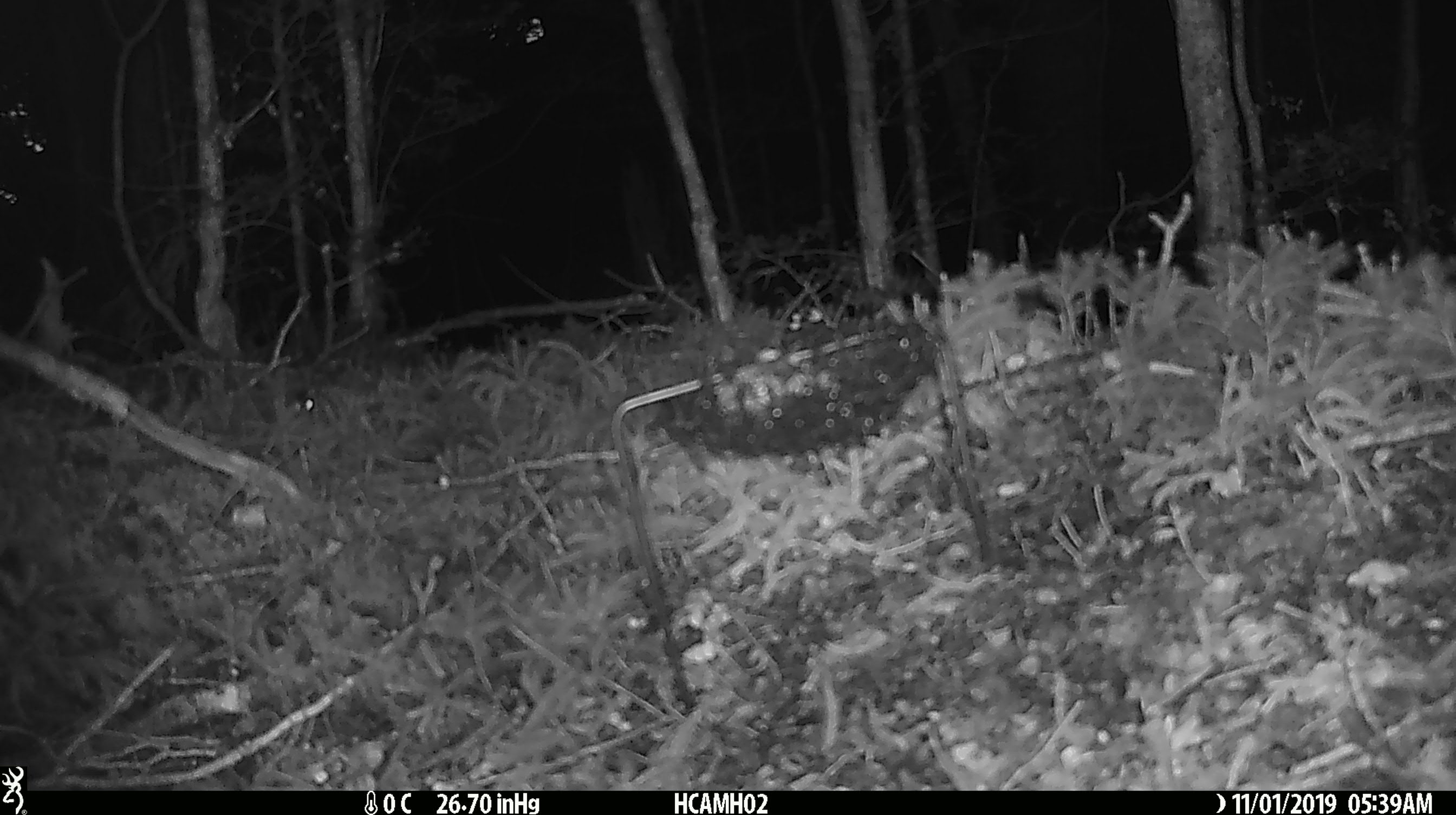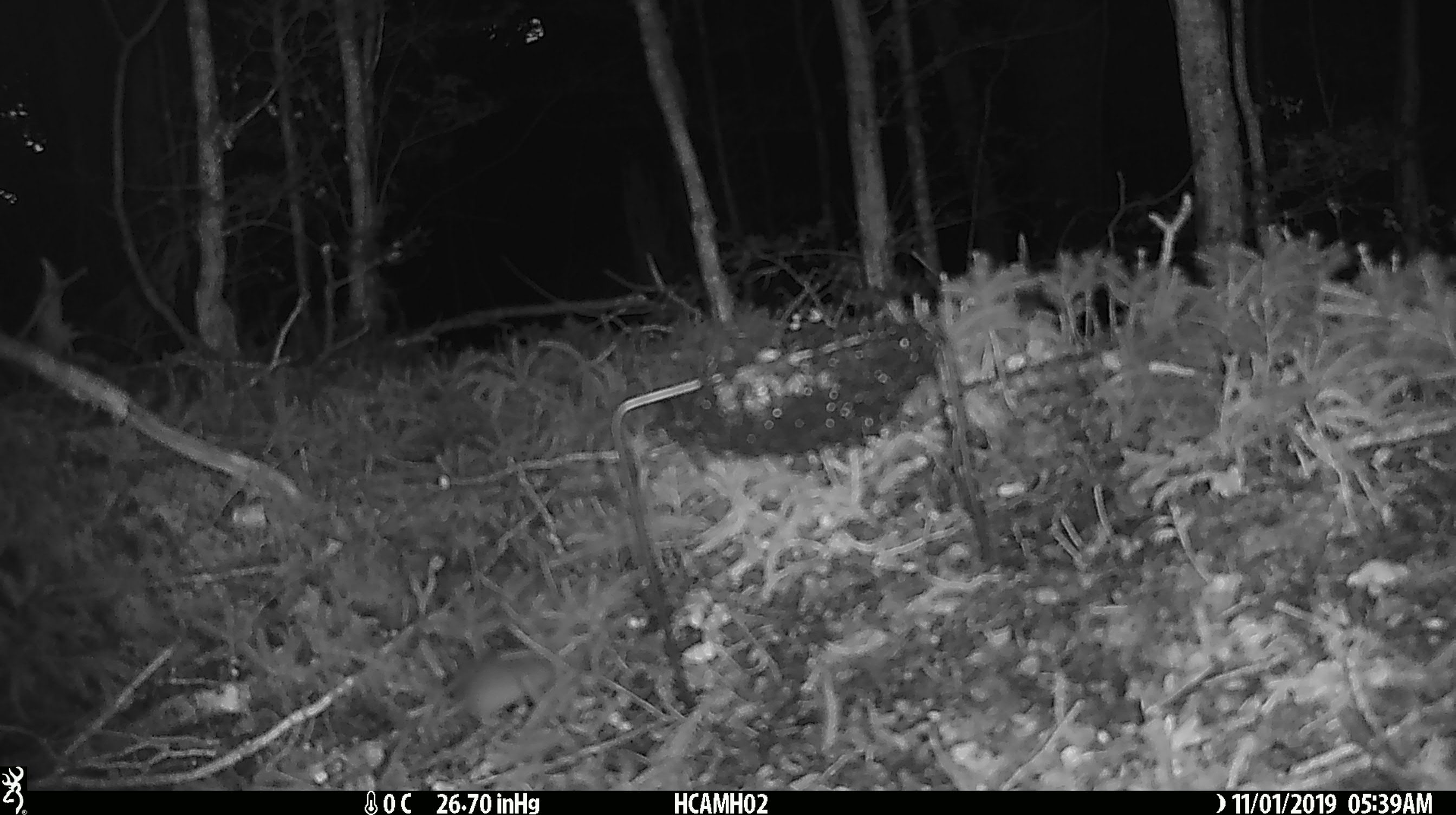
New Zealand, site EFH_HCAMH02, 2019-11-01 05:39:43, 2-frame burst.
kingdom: Animalia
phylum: Chordata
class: Mammalia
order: Rodentia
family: Muridae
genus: Mus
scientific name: Mus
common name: mouse